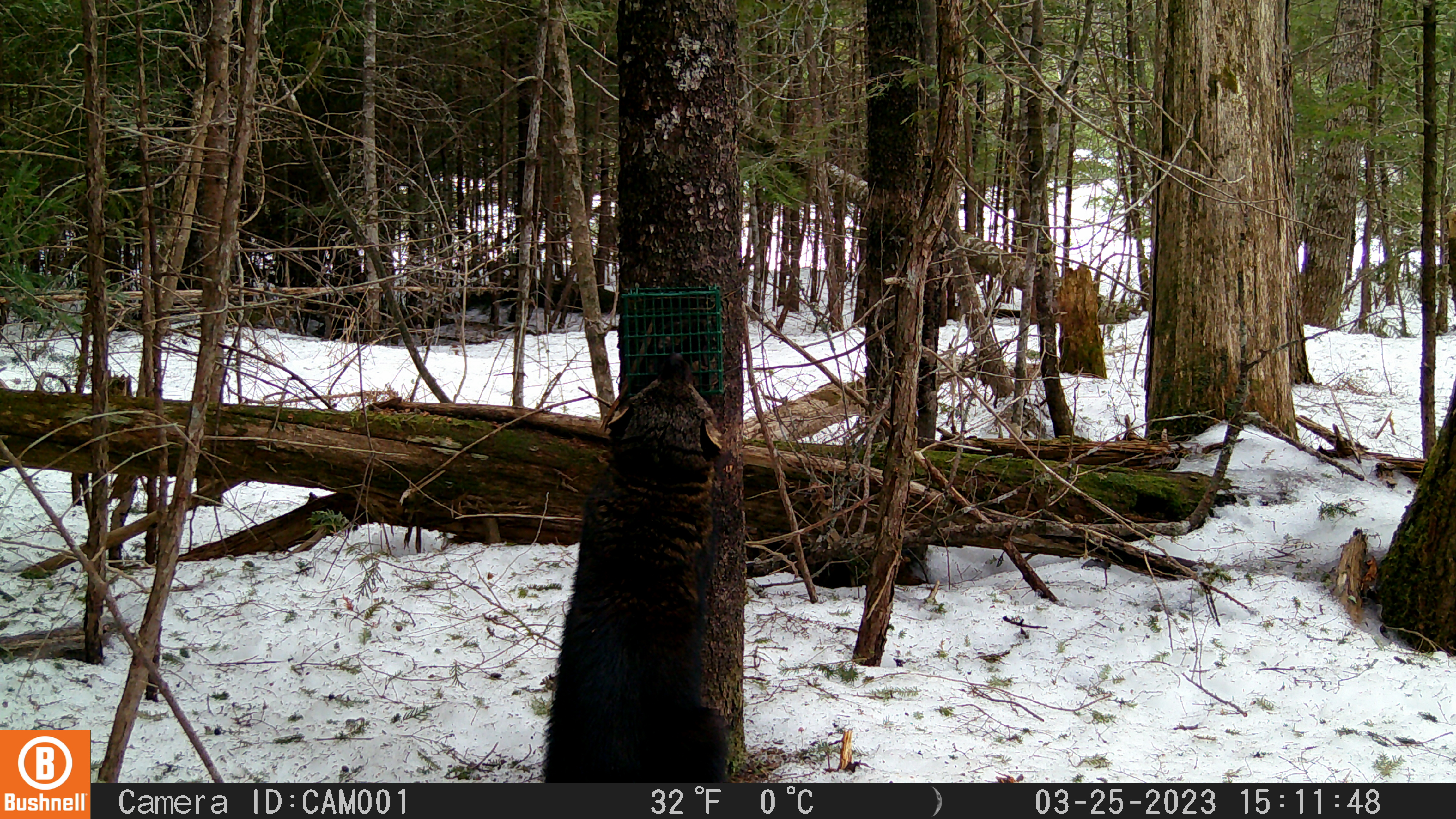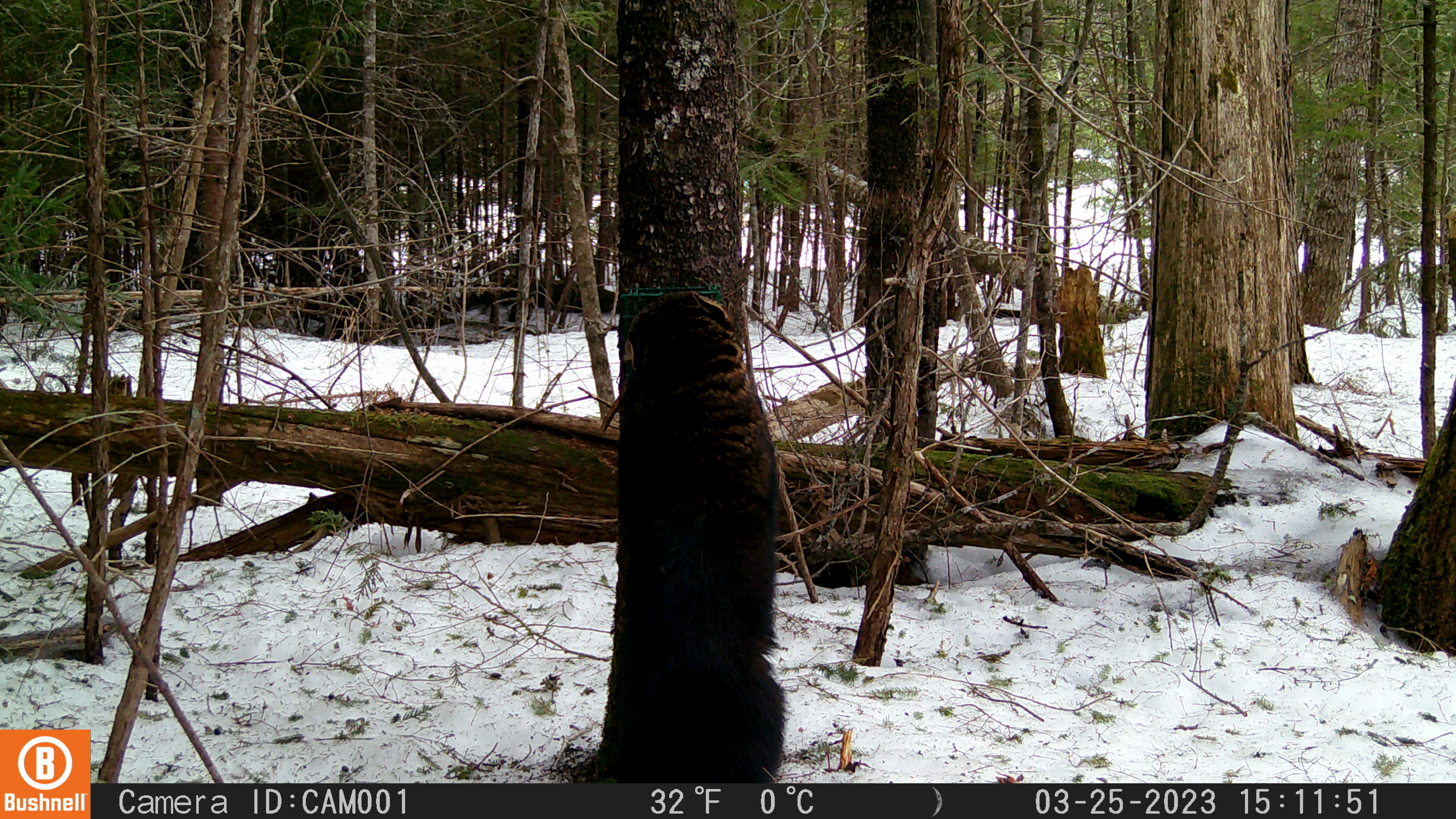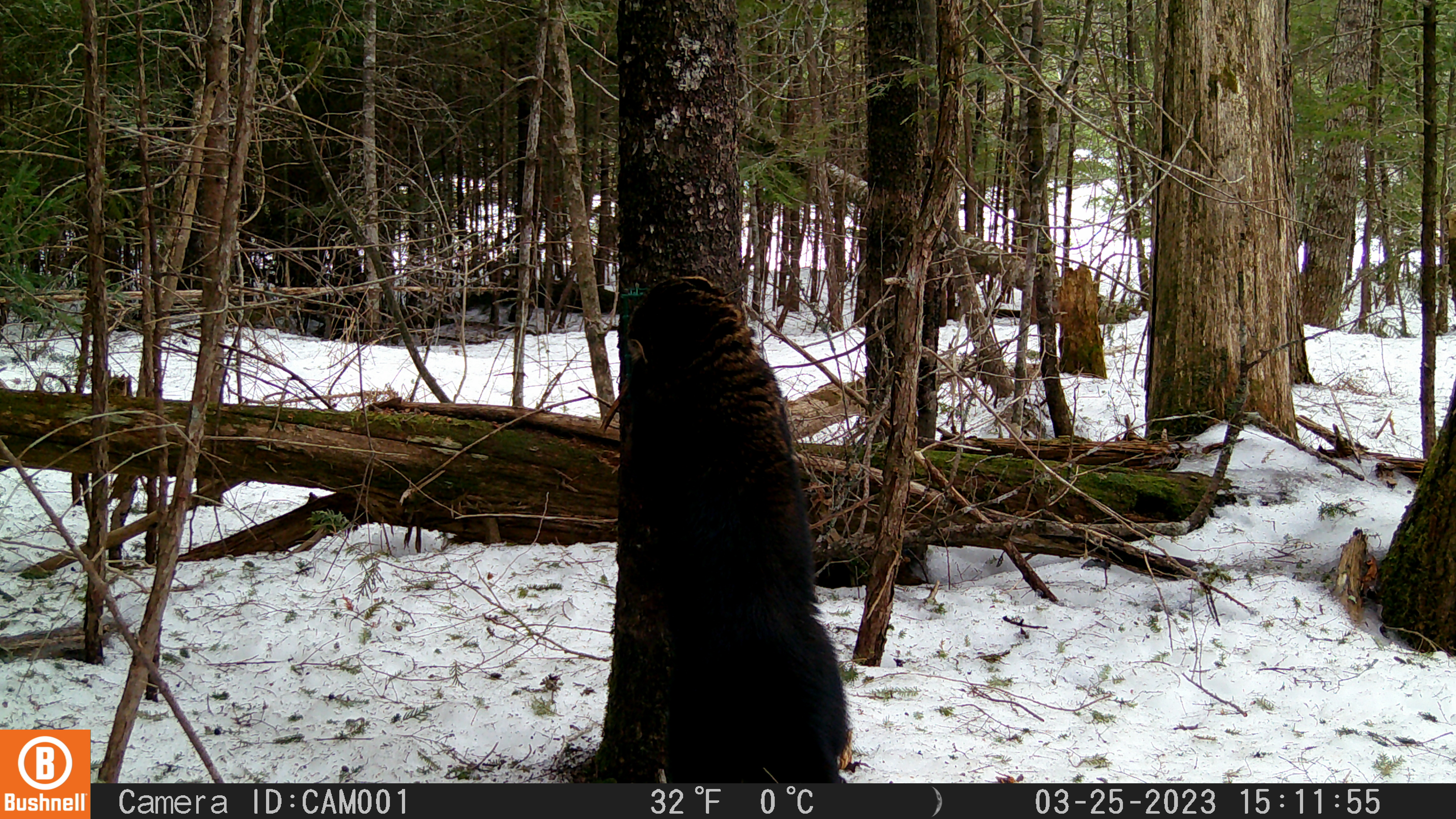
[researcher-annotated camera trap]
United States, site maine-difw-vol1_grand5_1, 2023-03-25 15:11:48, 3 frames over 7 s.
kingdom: Animalia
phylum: Chordata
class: Mammalia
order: Carnivora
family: Mustelidae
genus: Pekania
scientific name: Pekania pennanti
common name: fisher